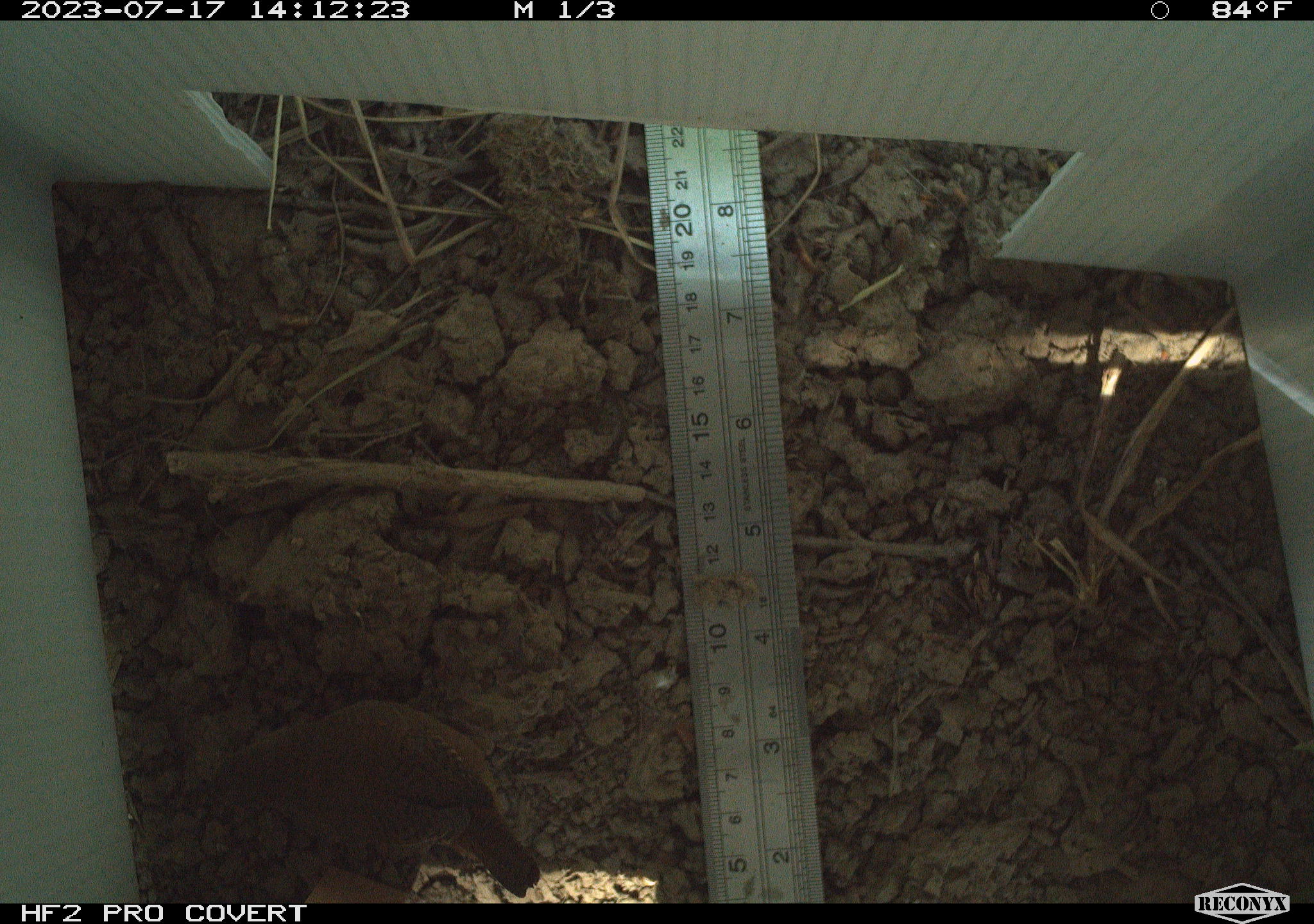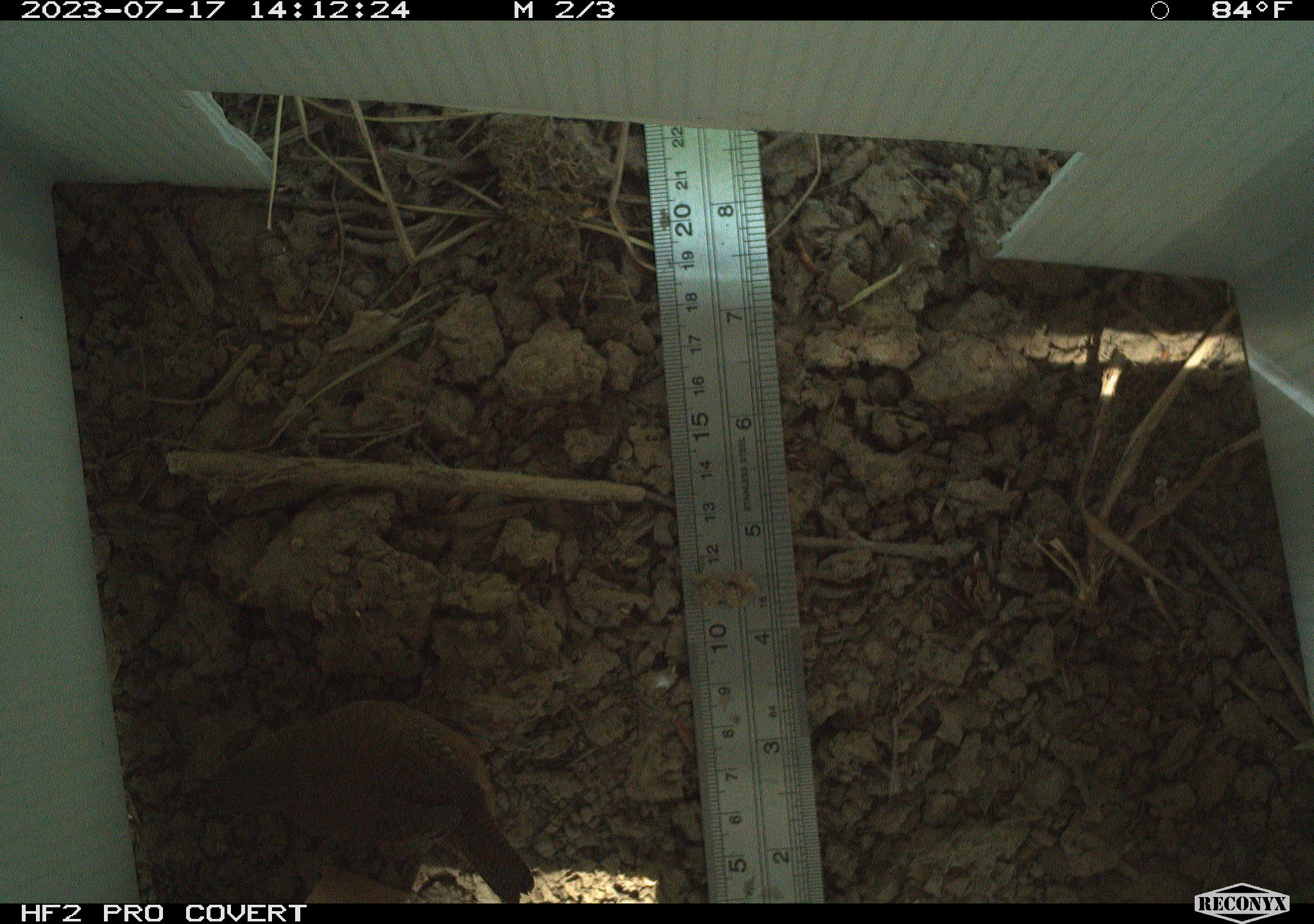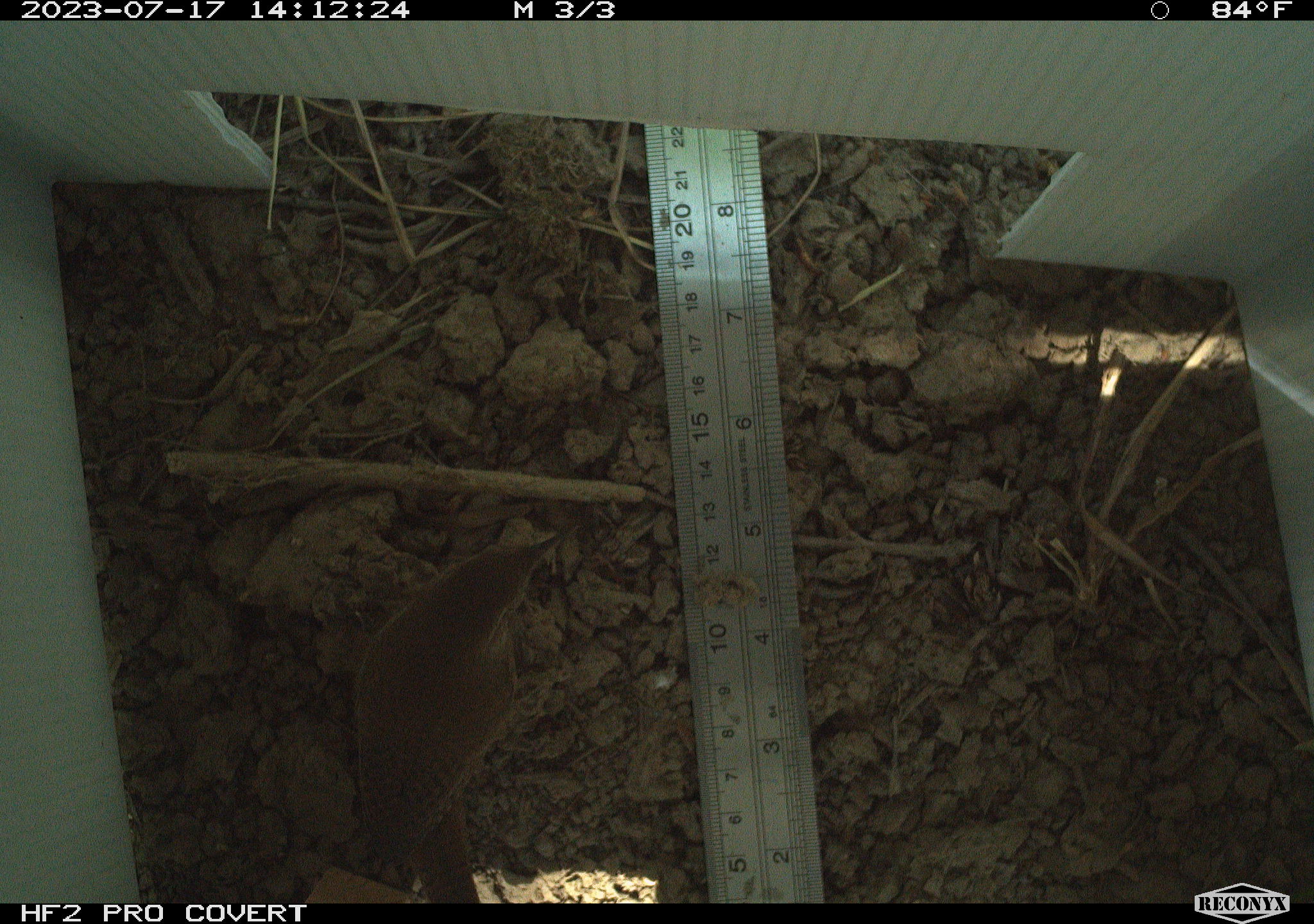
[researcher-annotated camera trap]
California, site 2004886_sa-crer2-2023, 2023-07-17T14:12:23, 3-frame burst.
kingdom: Animalia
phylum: Chordata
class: Aves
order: Passeriformes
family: Troglodytidae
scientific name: Troglodytidae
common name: wren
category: troglodytidae family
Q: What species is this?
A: Troglodytidae family (wren) (Troglodytidae).